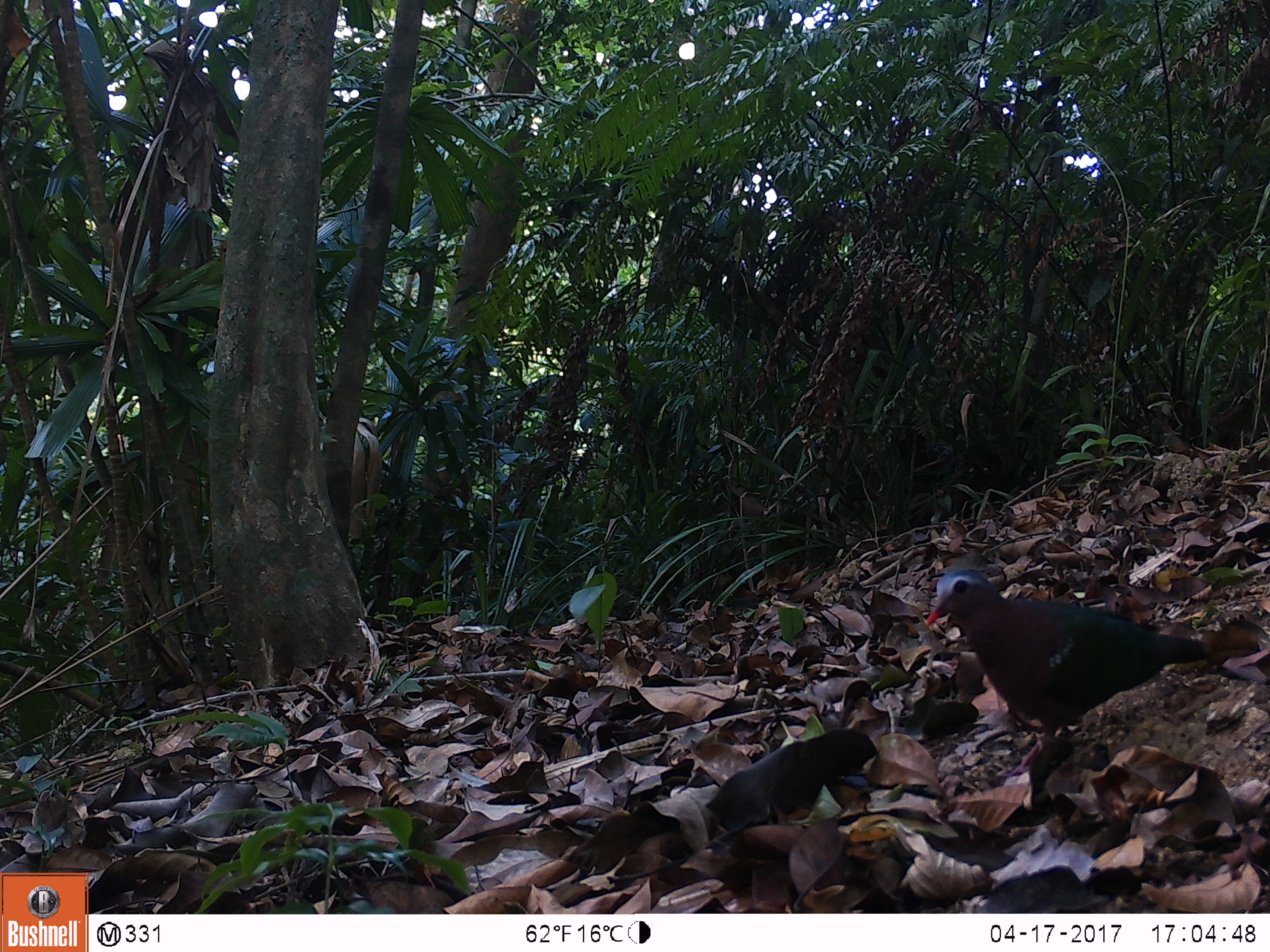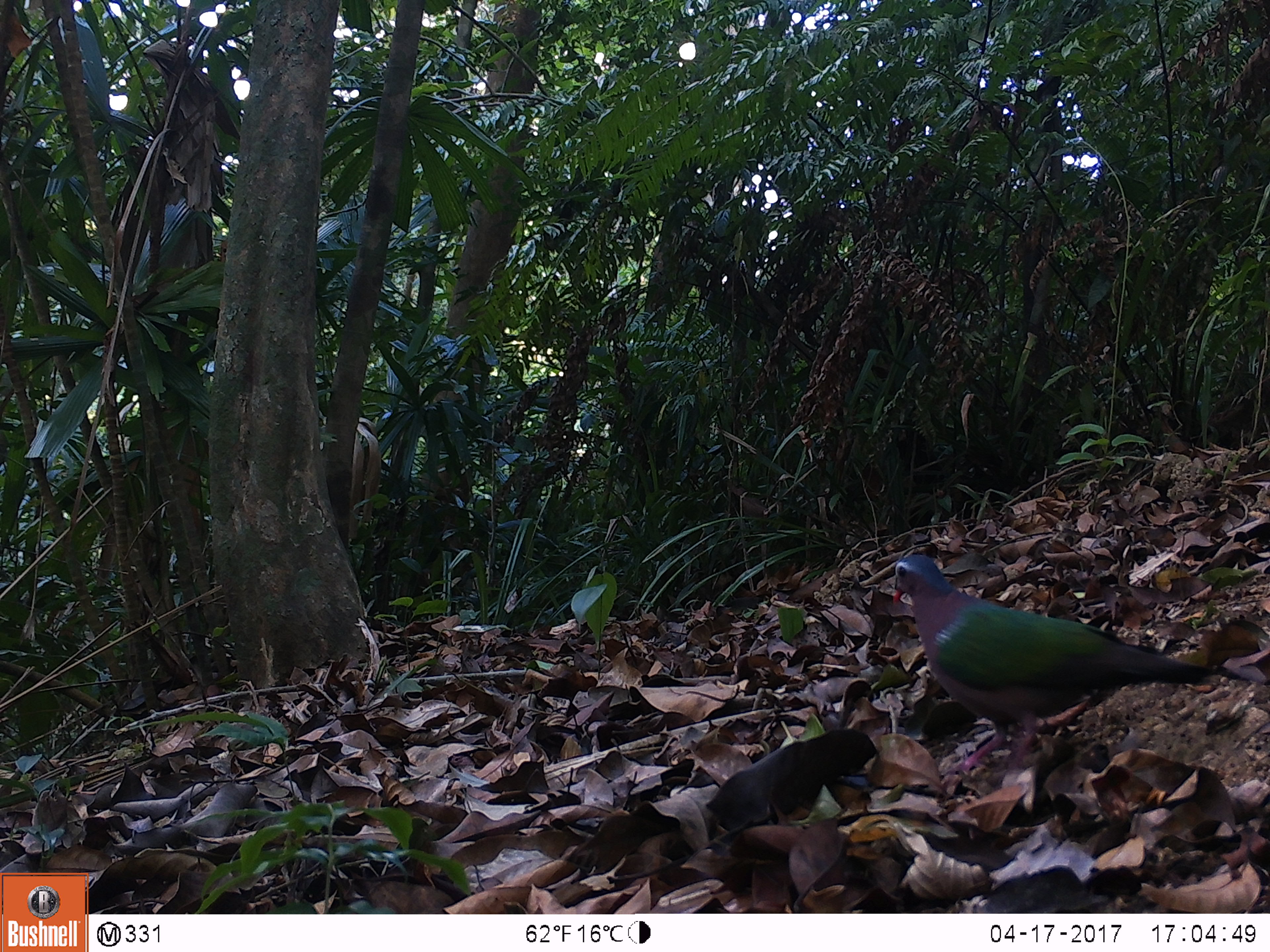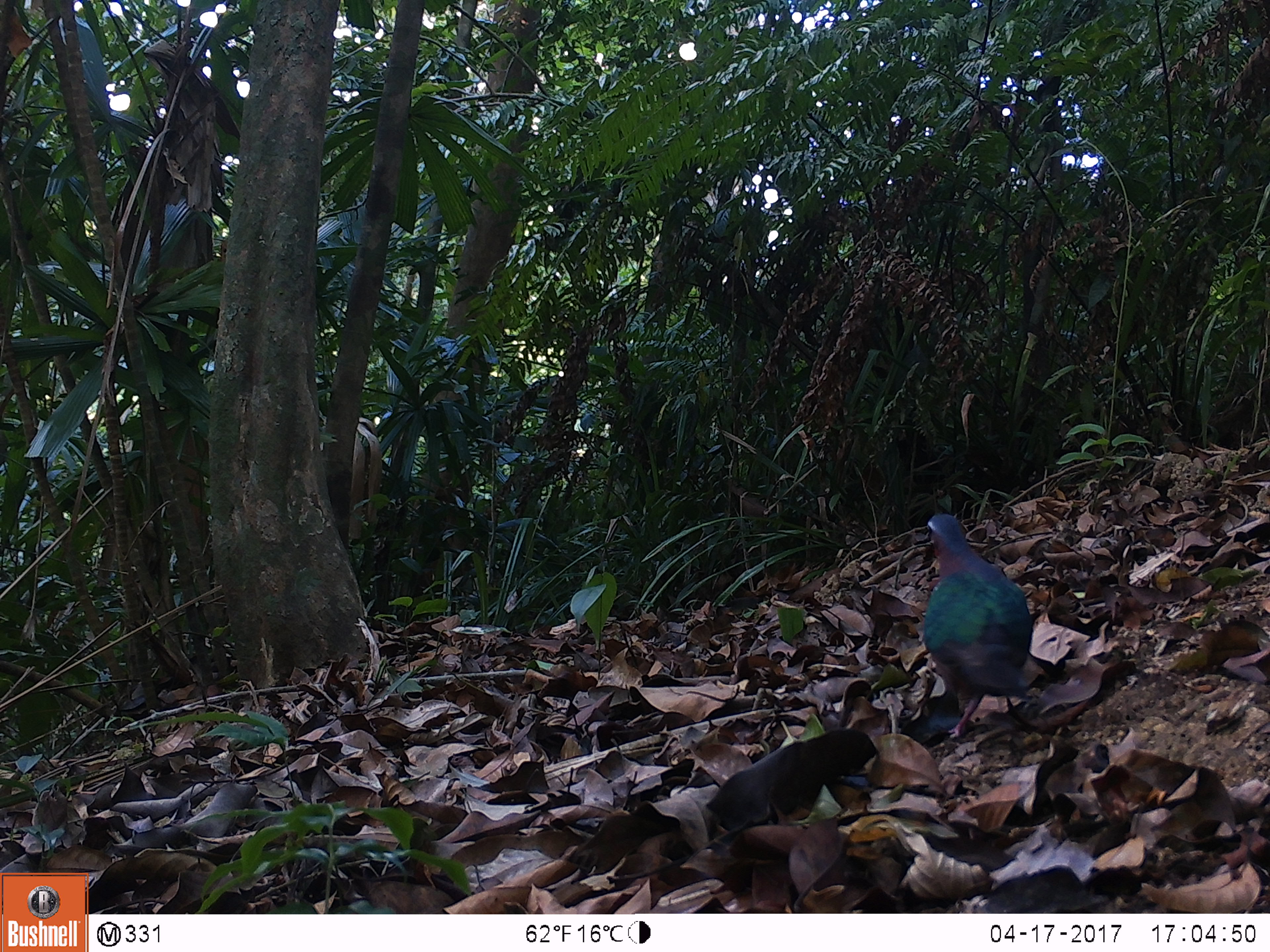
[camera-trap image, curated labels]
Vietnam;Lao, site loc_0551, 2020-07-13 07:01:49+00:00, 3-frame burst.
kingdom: Animalia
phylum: Chordata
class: Aves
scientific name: Aves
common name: bird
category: unidentified bird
Unidentified bird (bird) (Aves). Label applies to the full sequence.